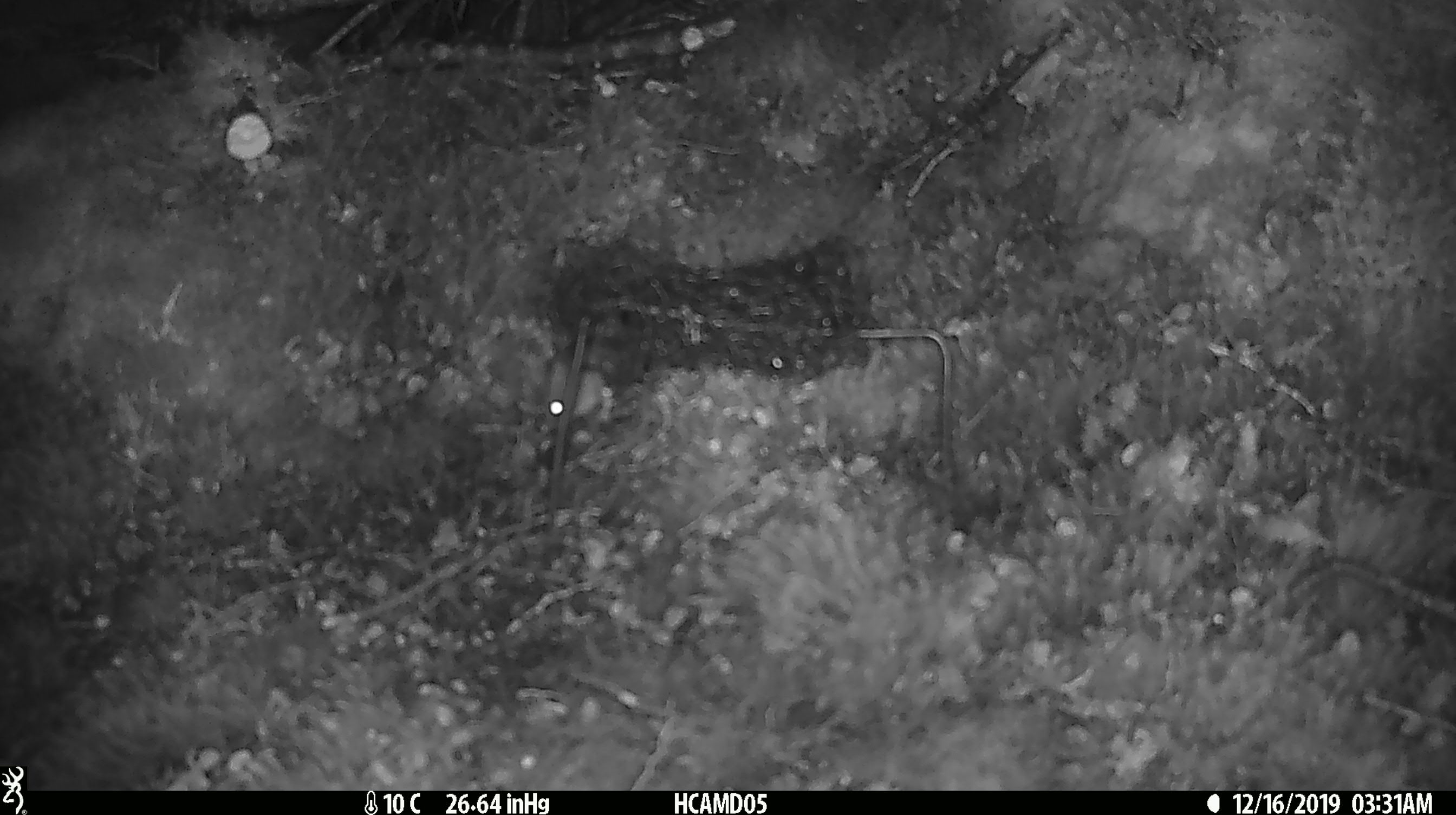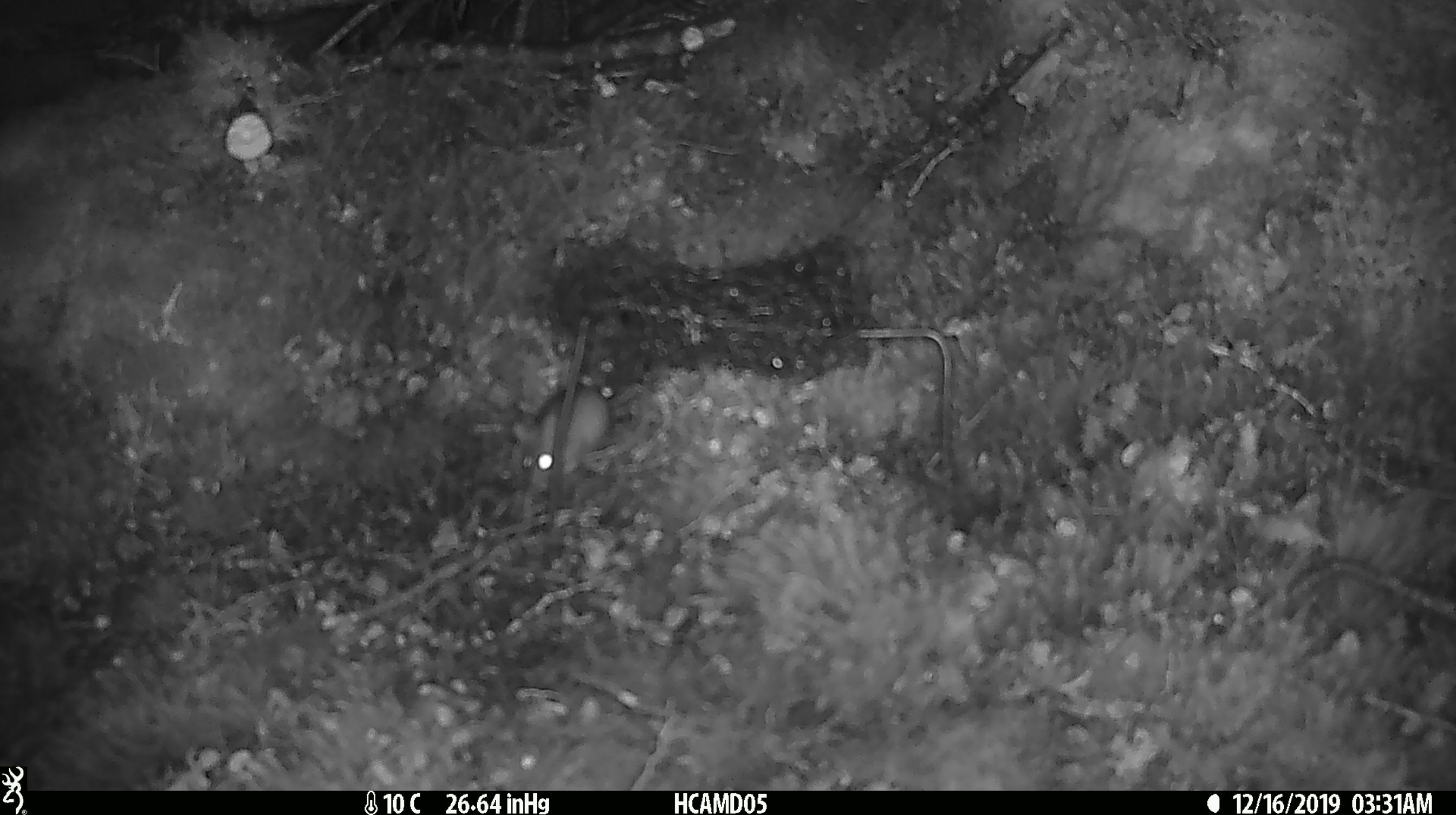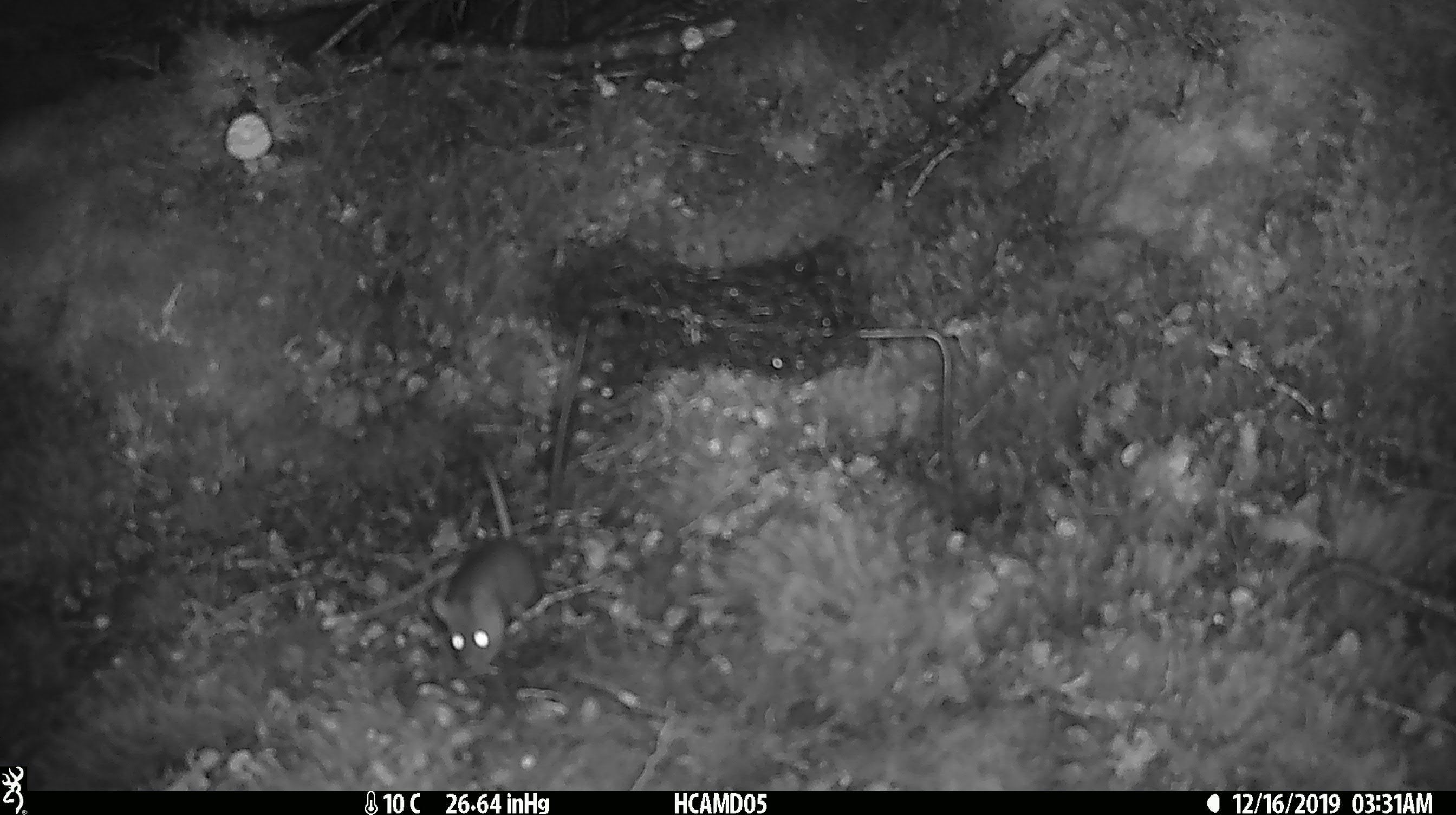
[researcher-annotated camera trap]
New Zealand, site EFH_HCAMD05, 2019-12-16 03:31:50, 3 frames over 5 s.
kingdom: Animalia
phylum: Chordata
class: Mammalia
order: Rodentia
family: Muridae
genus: Mus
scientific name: Mus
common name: mouse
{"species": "mouse (Mus)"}